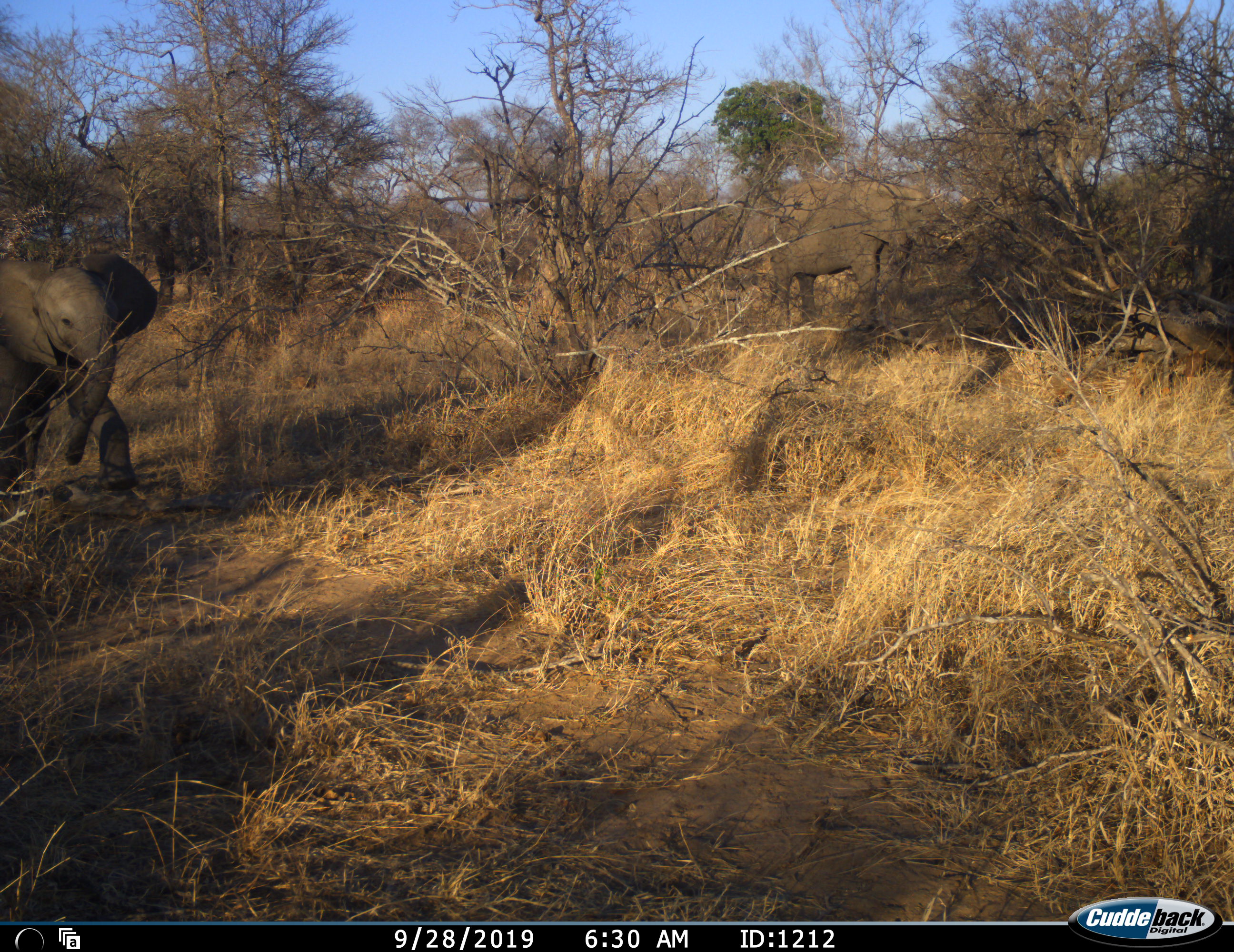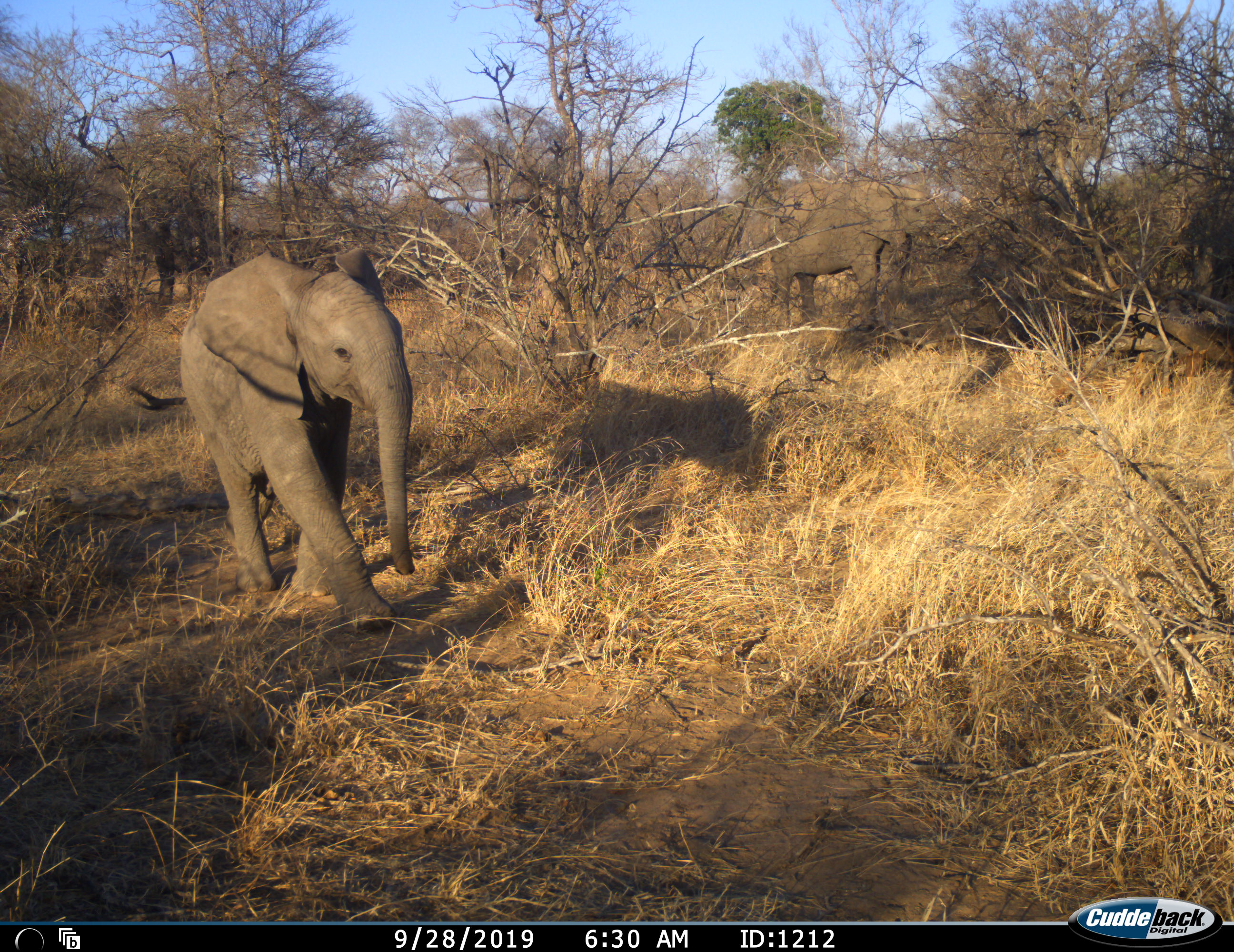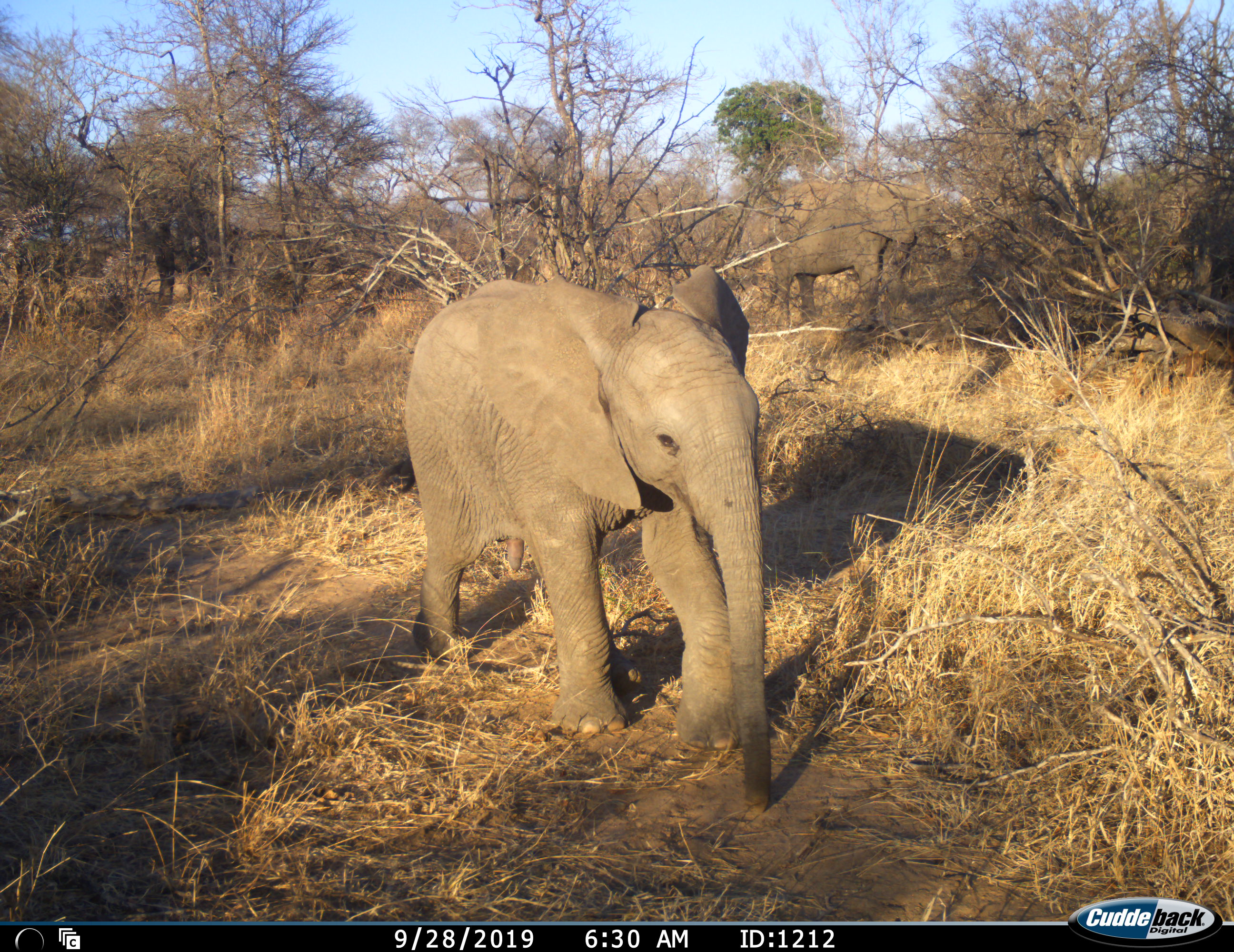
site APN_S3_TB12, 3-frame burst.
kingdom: Animalia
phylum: Chordata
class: Mammalia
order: Proboscidea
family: Elephantidae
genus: Loxodonta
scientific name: Loxodonta africana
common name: african bush elephant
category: elephant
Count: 1.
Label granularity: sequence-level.